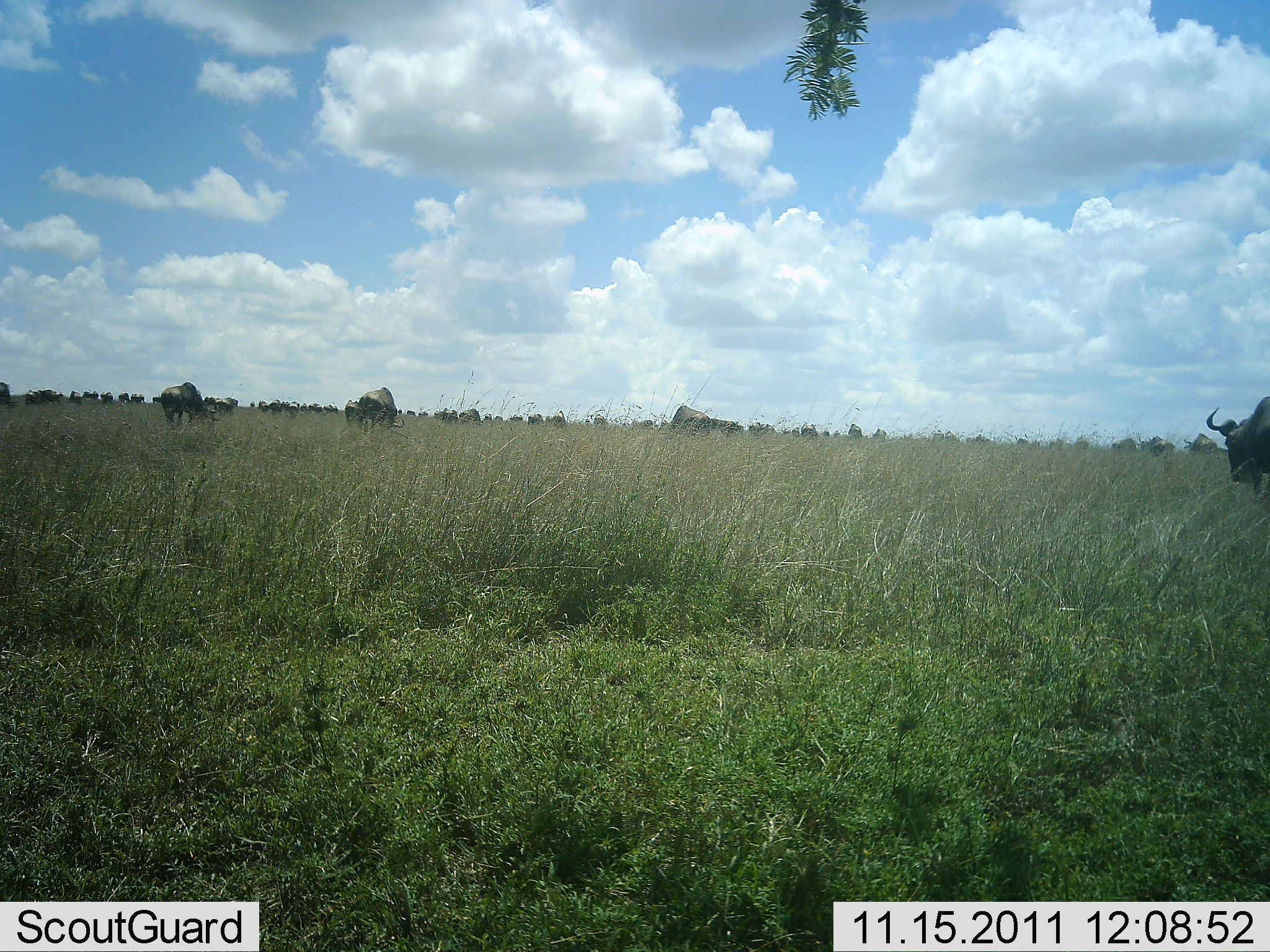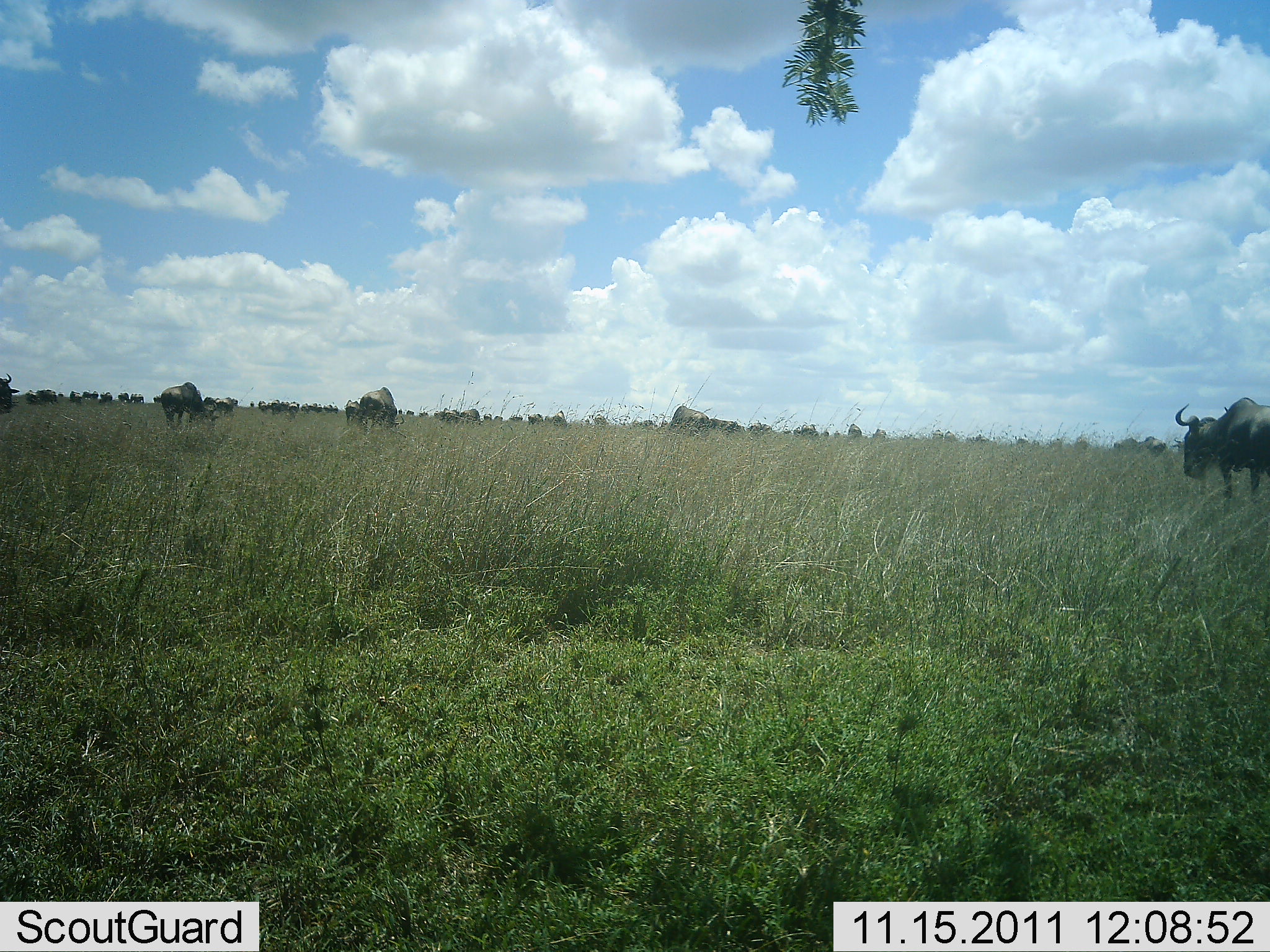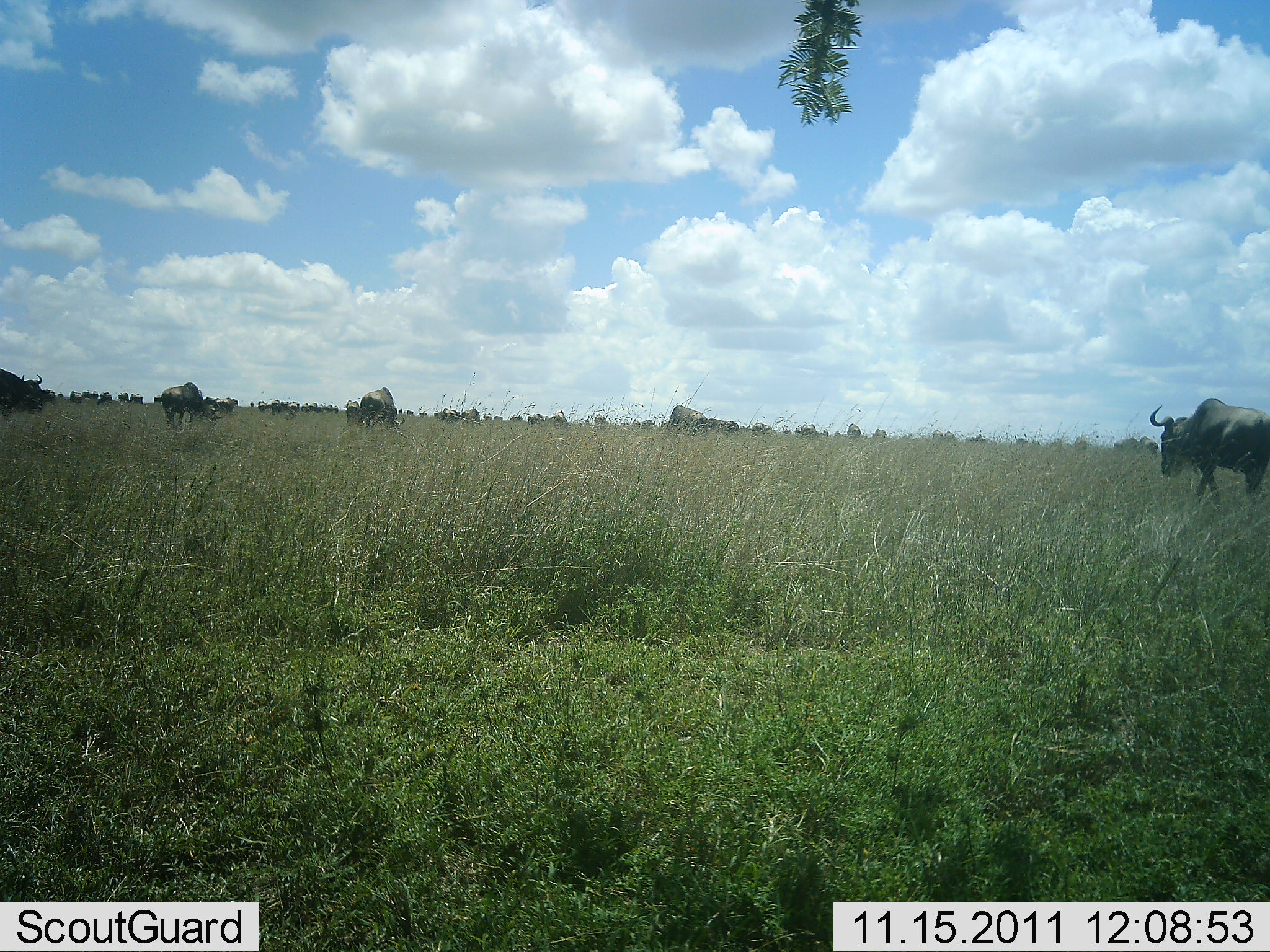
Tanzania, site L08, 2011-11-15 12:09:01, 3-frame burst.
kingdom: Animalia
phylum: Chordata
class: Mammalia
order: Artiodactyla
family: Bovidae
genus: Connochaetes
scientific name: Connochaetes taurinus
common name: blue wildebeest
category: wildebeest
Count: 11-50.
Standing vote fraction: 46%.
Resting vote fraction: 8%.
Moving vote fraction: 69%.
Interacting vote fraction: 0%.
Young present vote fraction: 15%.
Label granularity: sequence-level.